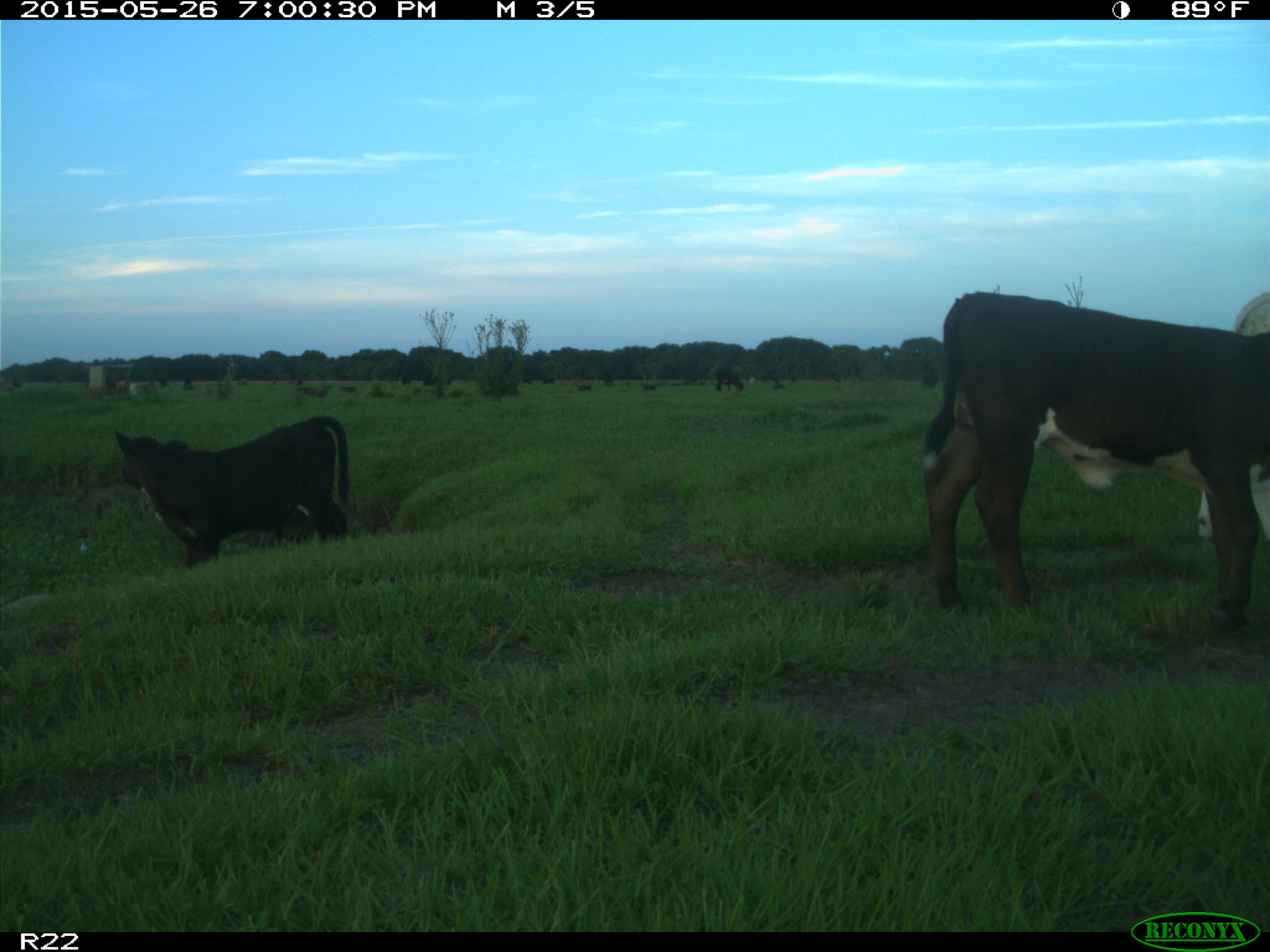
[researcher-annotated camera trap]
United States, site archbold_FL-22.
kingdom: Animalia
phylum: Chordata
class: Mammalia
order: Artiodactyla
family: Bovidae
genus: Bos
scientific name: Bos taurus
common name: domestic cow